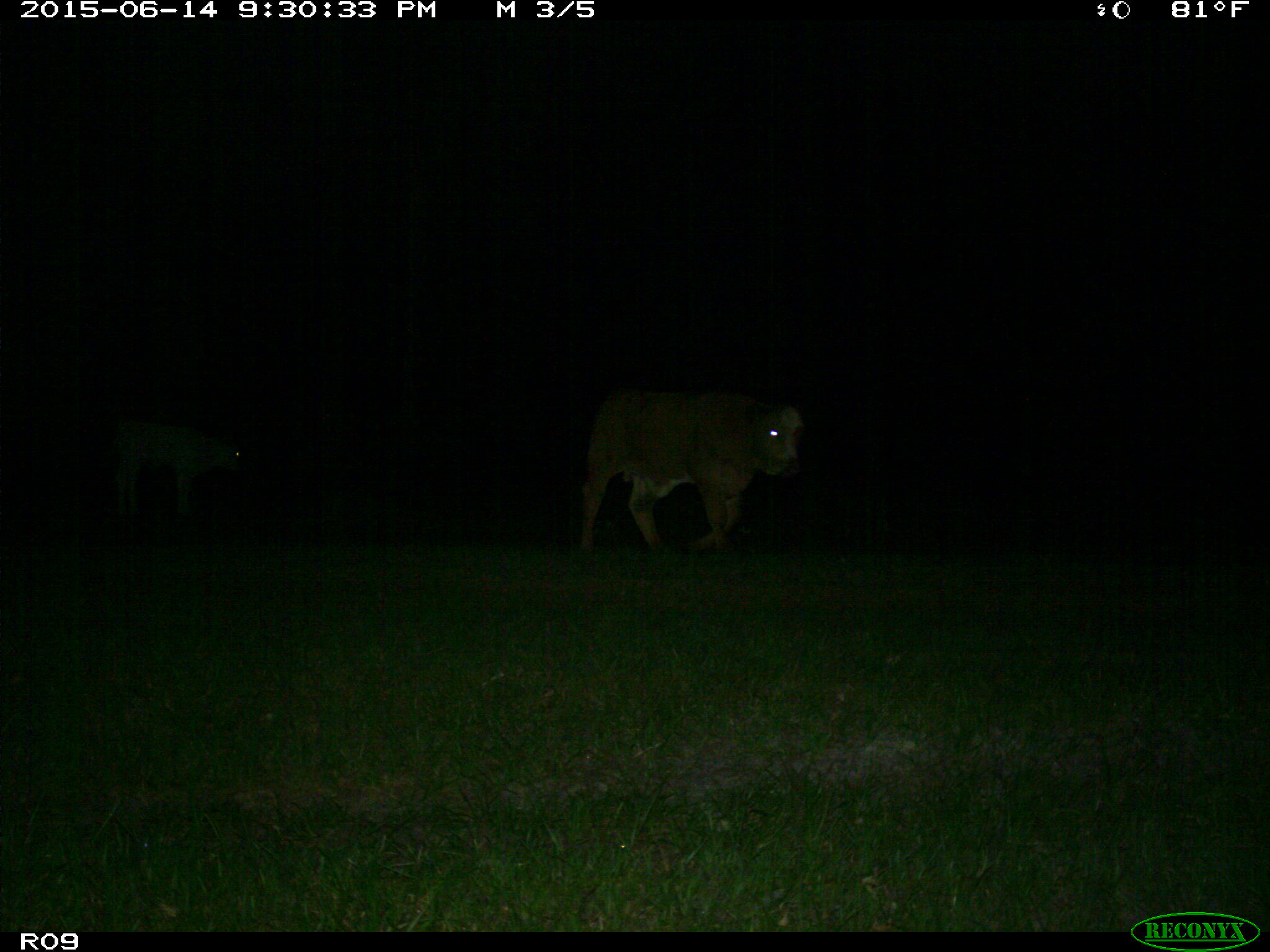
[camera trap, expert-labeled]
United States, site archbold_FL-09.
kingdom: Animalia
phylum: Chordata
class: Mammalia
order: Artiodactyla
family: Bovidae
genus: Bos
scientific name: Bos taurus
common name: domestic cow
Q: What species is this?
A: Bos taurus (domestic cow).